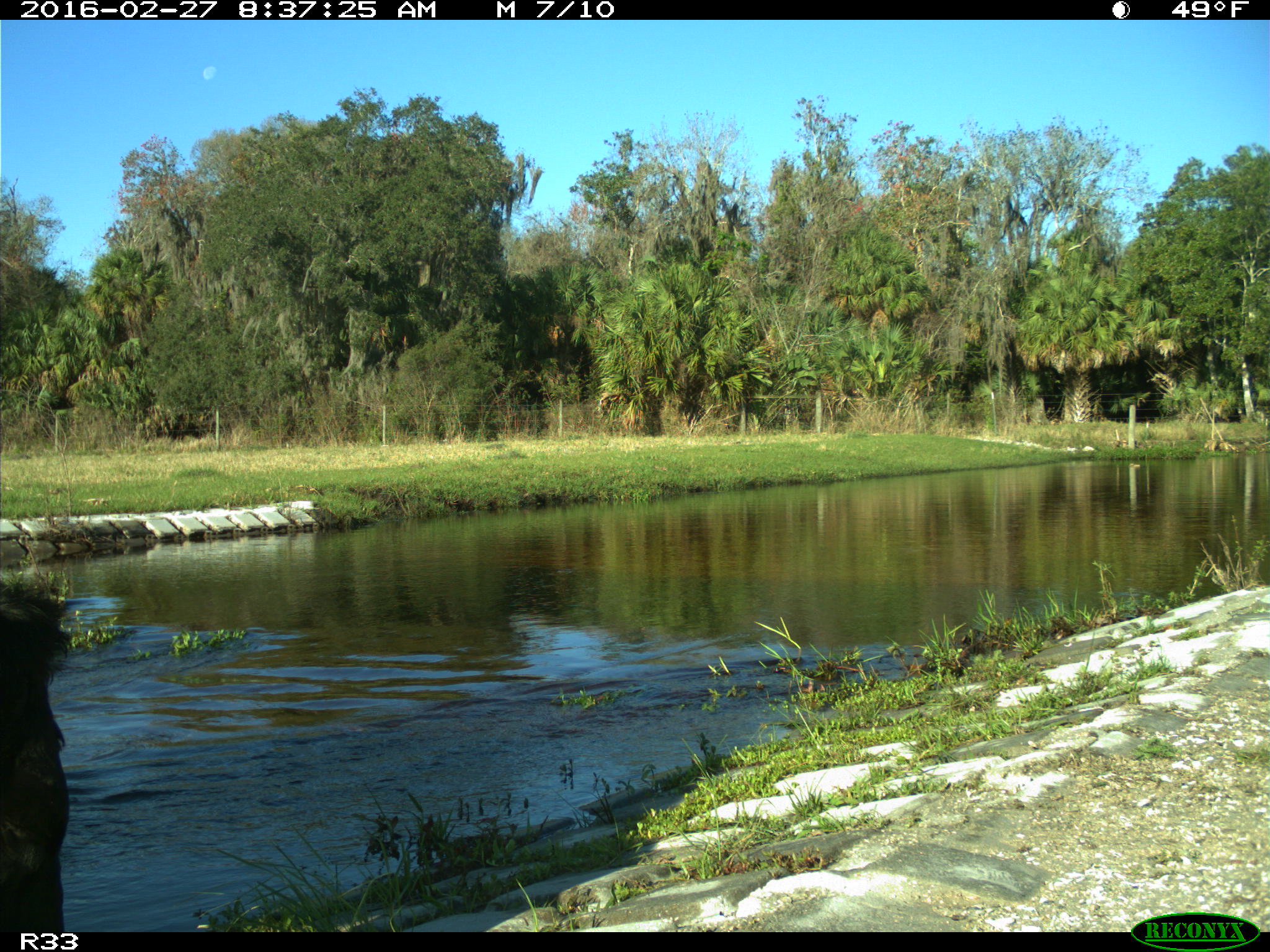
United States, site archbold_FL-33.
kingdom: Animalia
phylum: Chordata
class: Mammalia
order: Artiodactyla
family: Bovidae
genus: Bos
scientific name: Bos taurus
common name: domestic cow